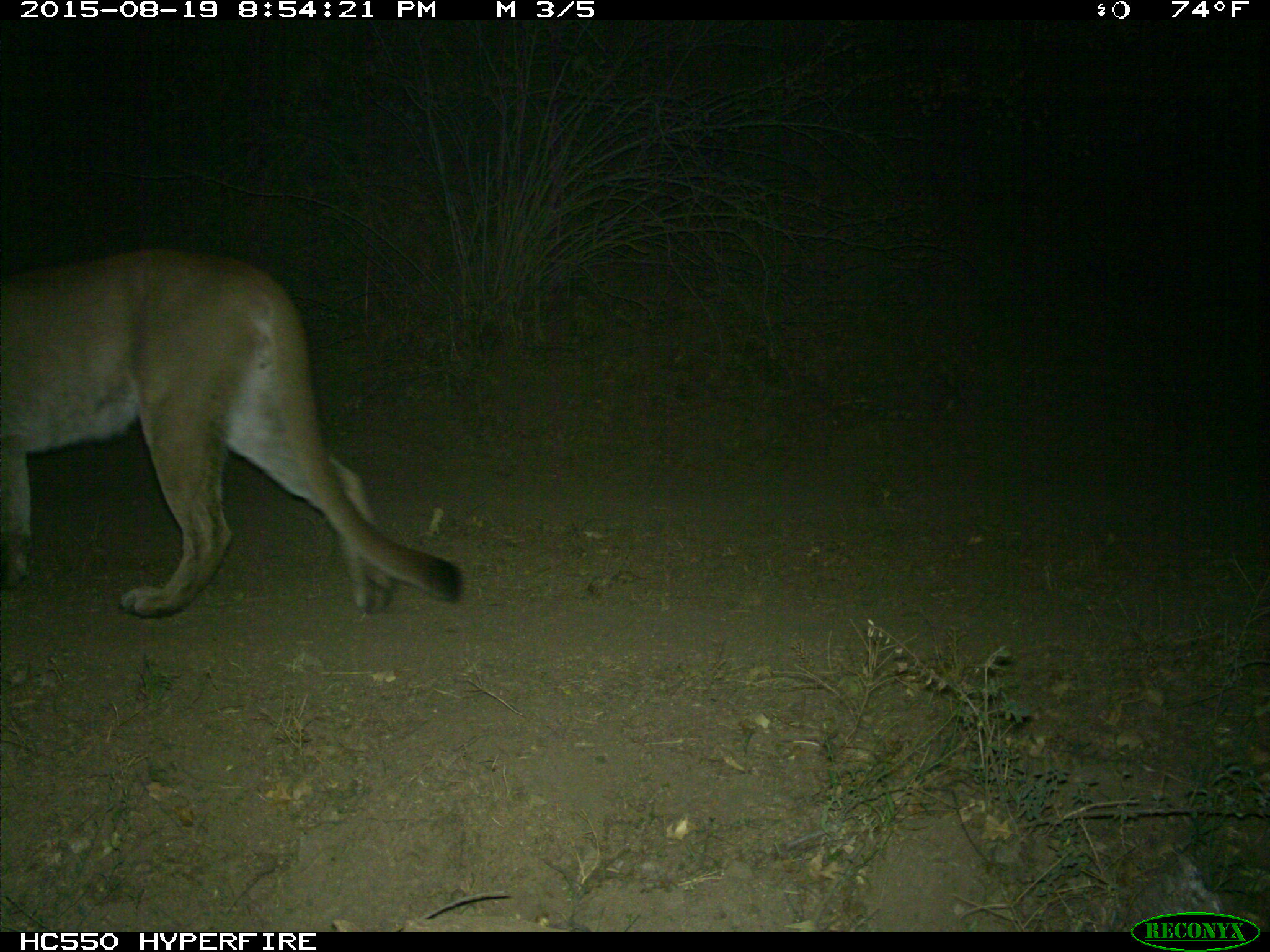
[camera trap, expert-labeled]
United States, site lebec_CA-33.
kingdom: Animalia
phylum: Chordata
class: Mammalia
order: Carnivora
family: Felidae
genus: Puma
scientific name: Puma concolor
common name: mountain lion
Puma concolor (mountain lion).